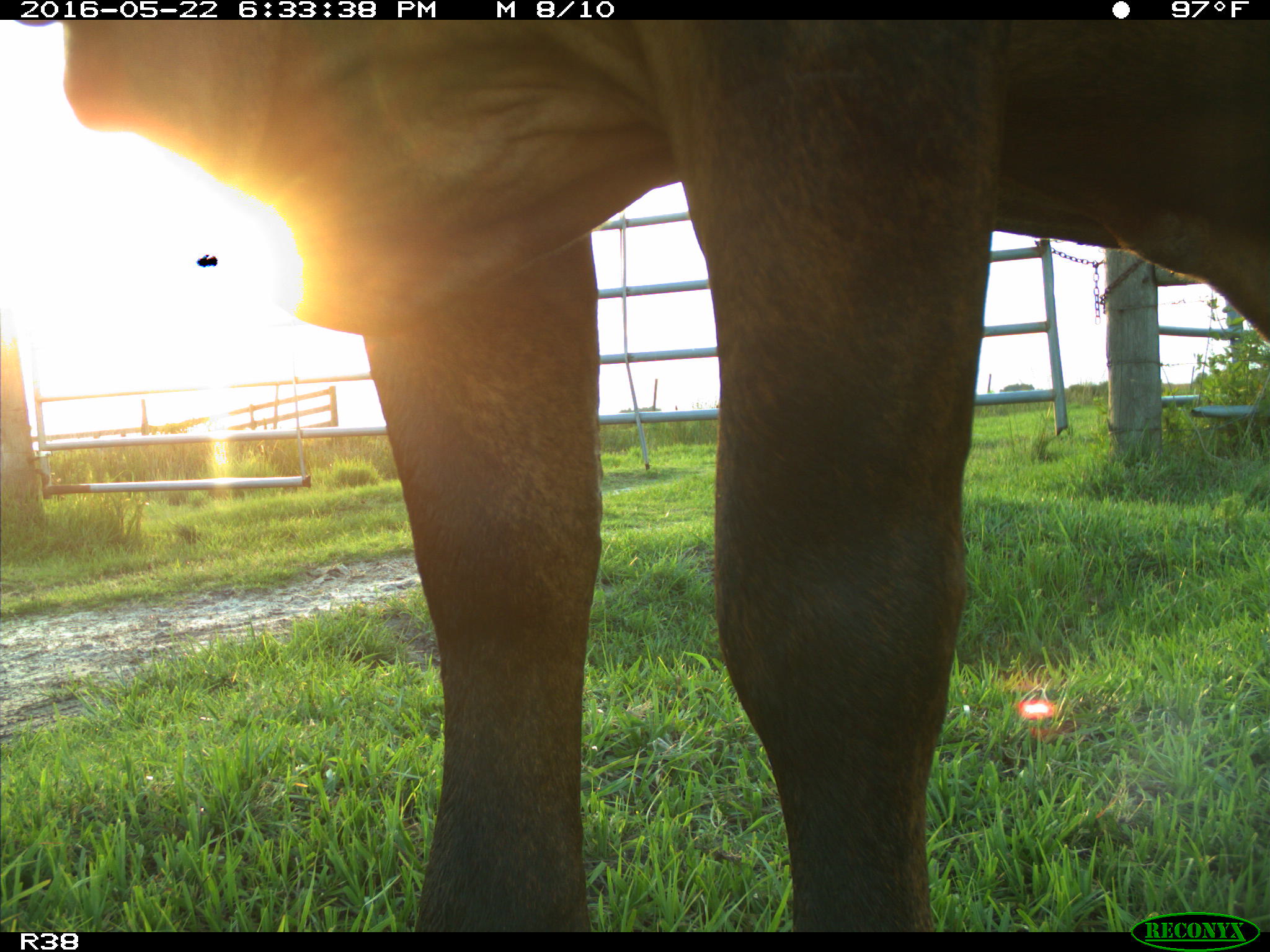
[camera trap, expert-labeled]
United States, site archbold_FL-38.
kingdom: Animalia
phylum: Chordata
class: Mammalia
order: Artiodactyla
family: Bovidae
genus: Bos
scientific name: Bos taurus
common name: domestic cow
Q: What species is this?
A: Bos taurus (domestic cow).